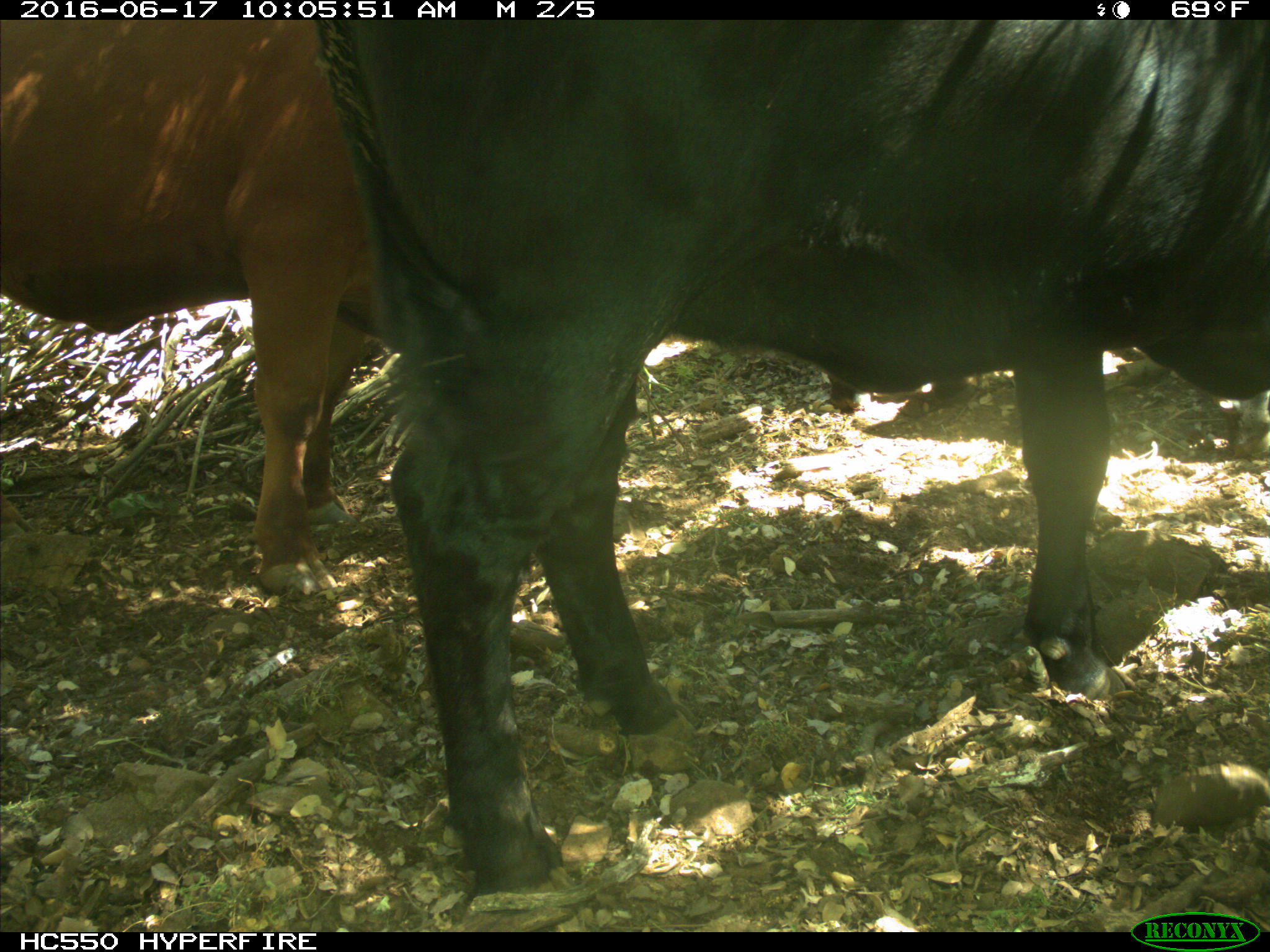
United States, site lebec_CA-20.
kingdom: Animalia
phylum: Chordata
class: Mammalia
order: Artiodactyla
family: Bovidae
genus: Bos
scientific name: Bos taurus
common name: domestic cow